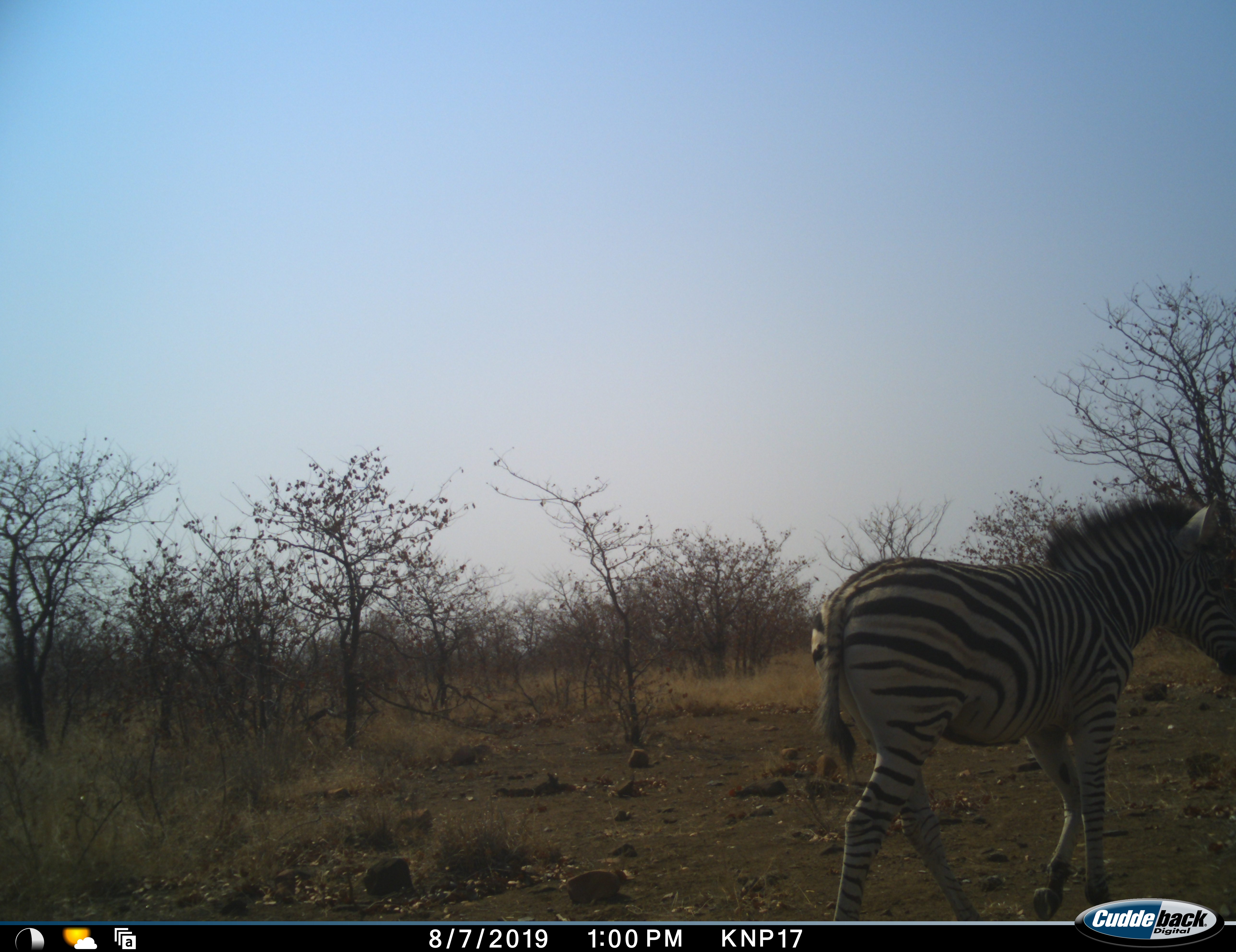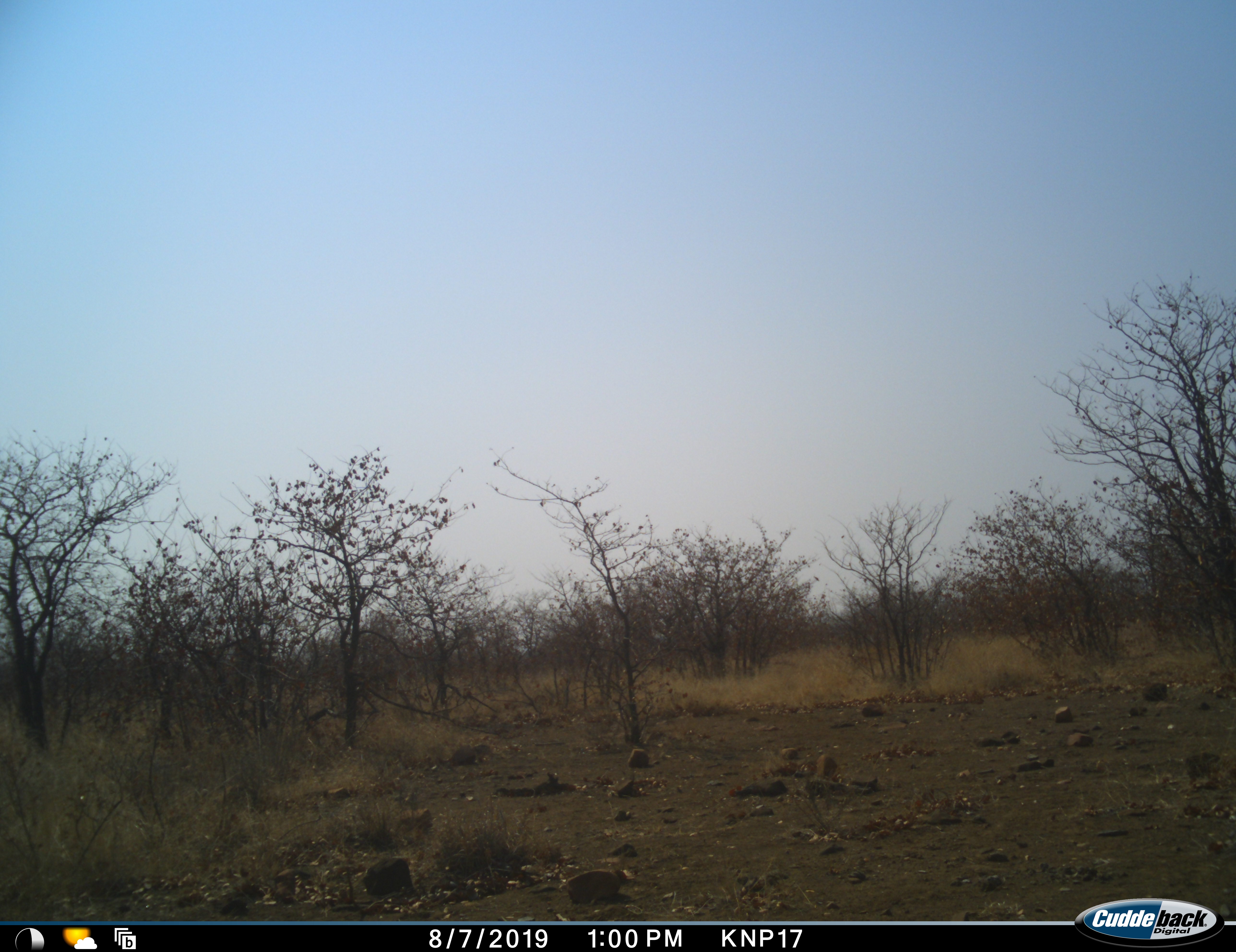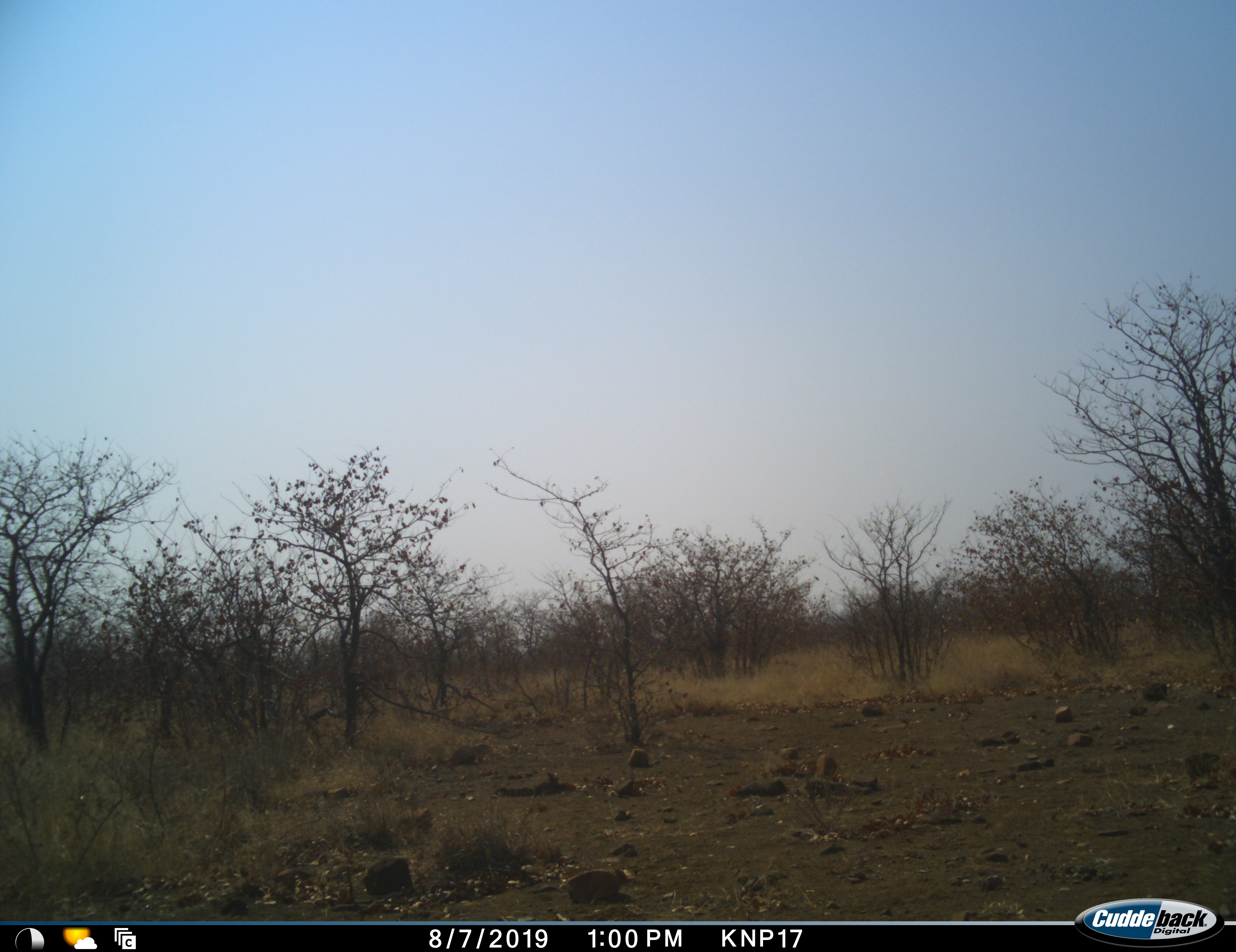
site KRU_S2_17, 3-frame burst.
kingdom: Animalia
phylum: Chordata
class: Mammalia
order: Perissodactyla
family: Equidae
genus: Equus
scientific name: Equus quagga burchellii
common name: burchell's zebra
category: zebraburchells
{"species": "zebraburchells (burchell's zebra) (Equus quagga burchellii)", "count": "1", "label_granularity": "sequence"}